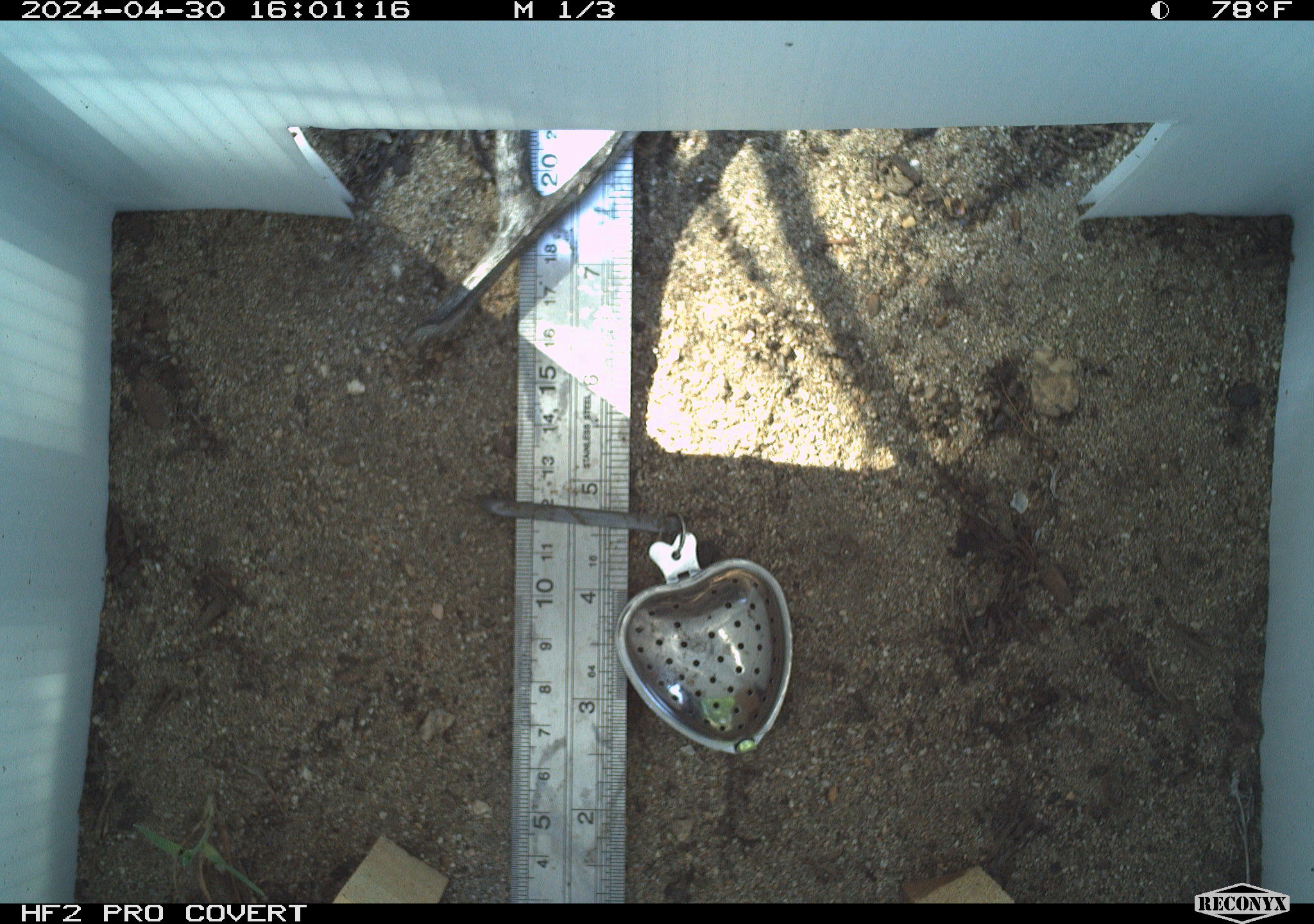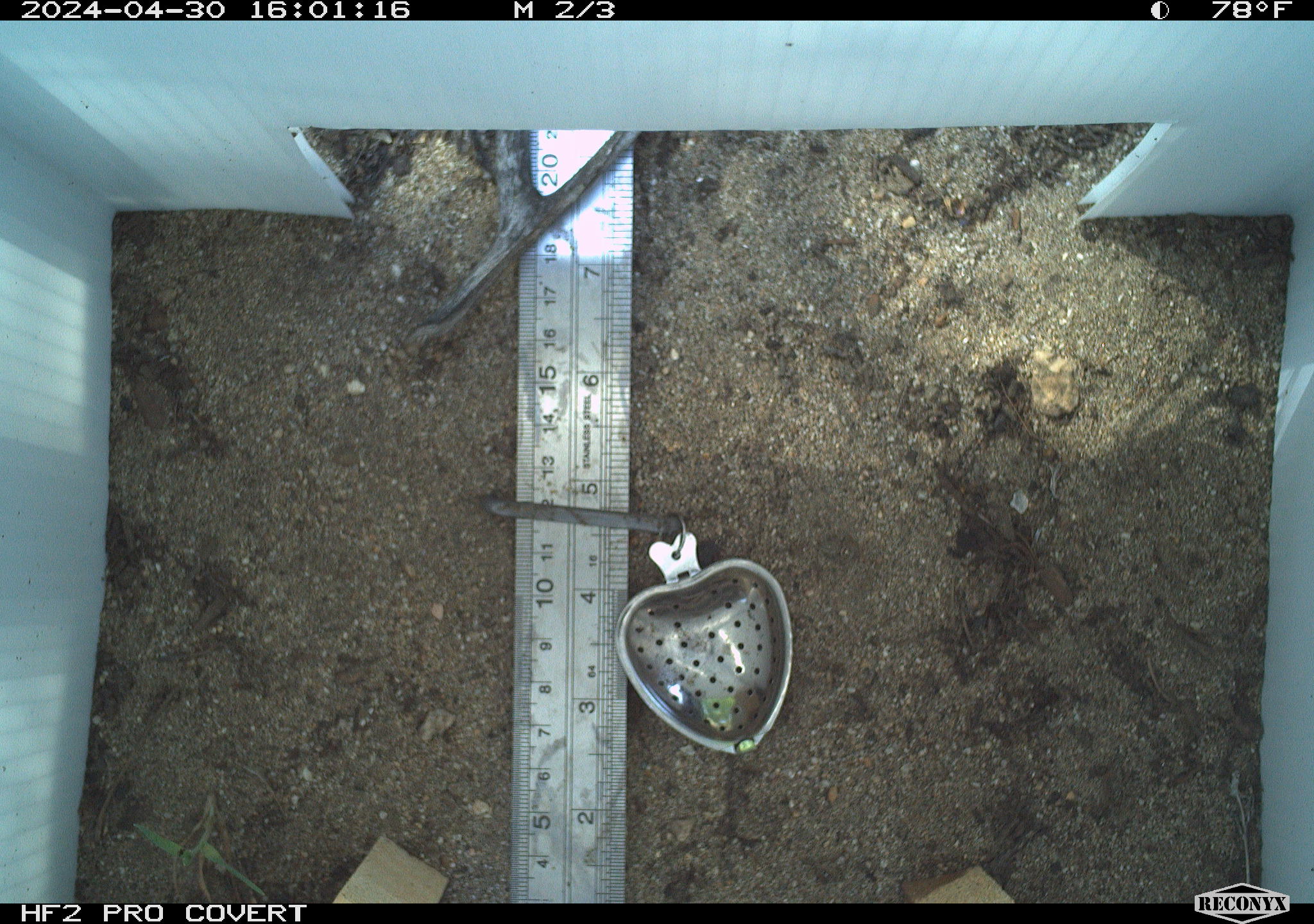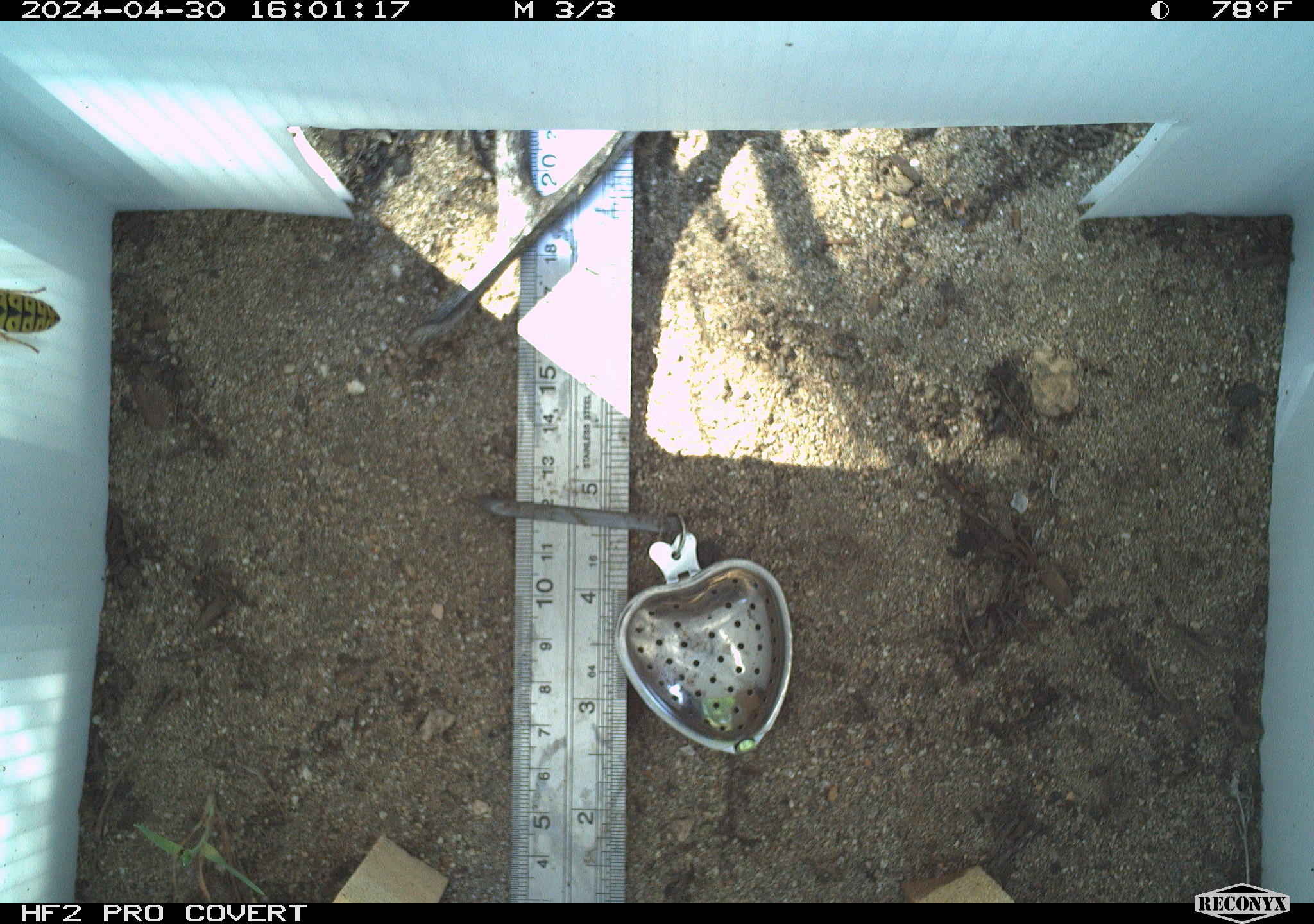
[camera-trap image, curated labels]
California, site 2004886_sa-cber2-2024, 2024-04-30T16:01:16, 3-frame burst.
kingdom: Animalia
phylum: Arthropoda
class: Insecta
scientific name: Insecta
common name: insect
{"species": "insect (Insecta)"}